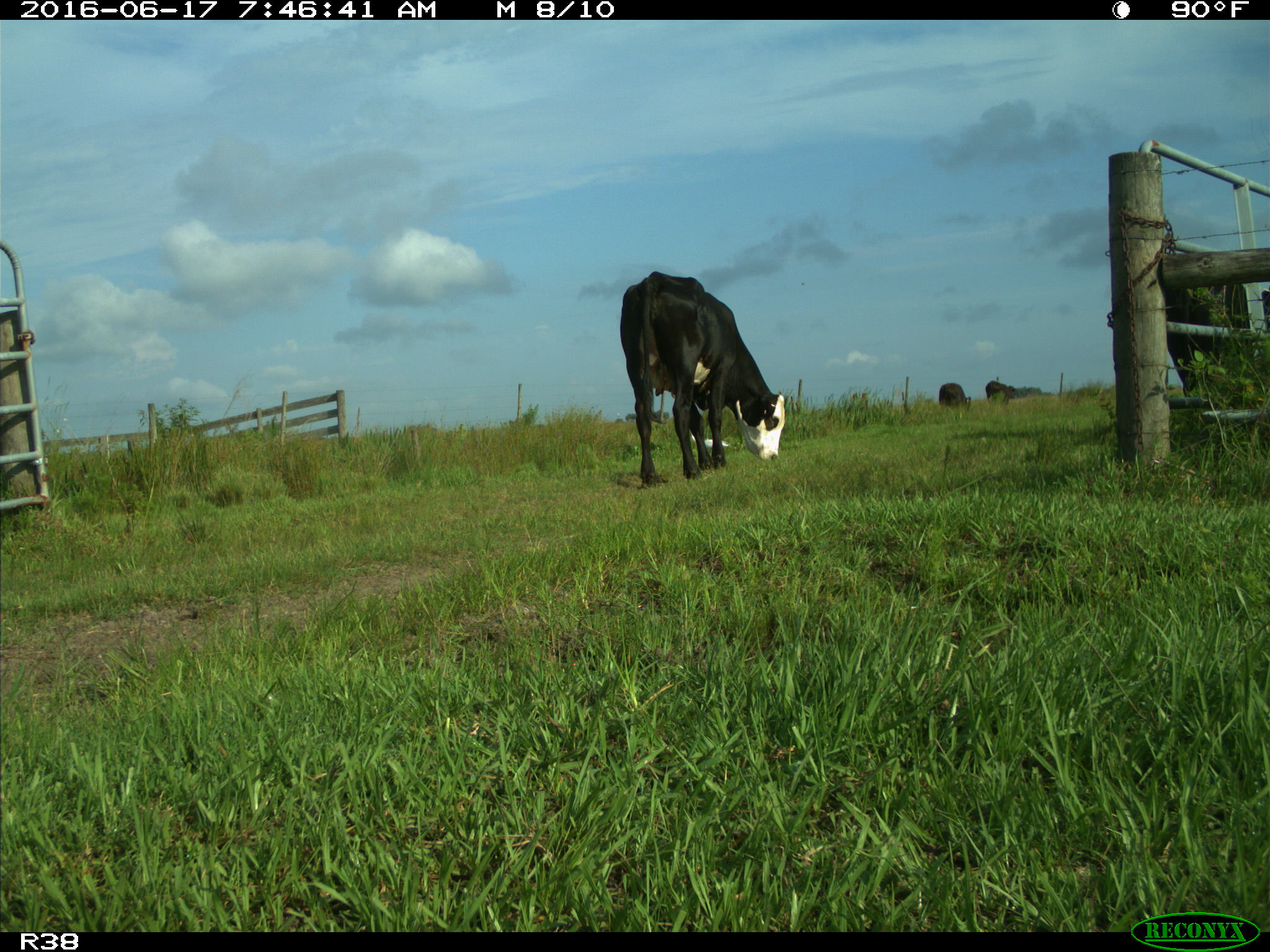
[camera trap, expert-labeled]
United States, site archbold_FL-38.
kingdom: Animalia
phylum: Chordata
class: Mammalia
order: Artiodactyla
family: Bovidae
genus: Bos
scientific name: Bos taurus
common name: domestic cow